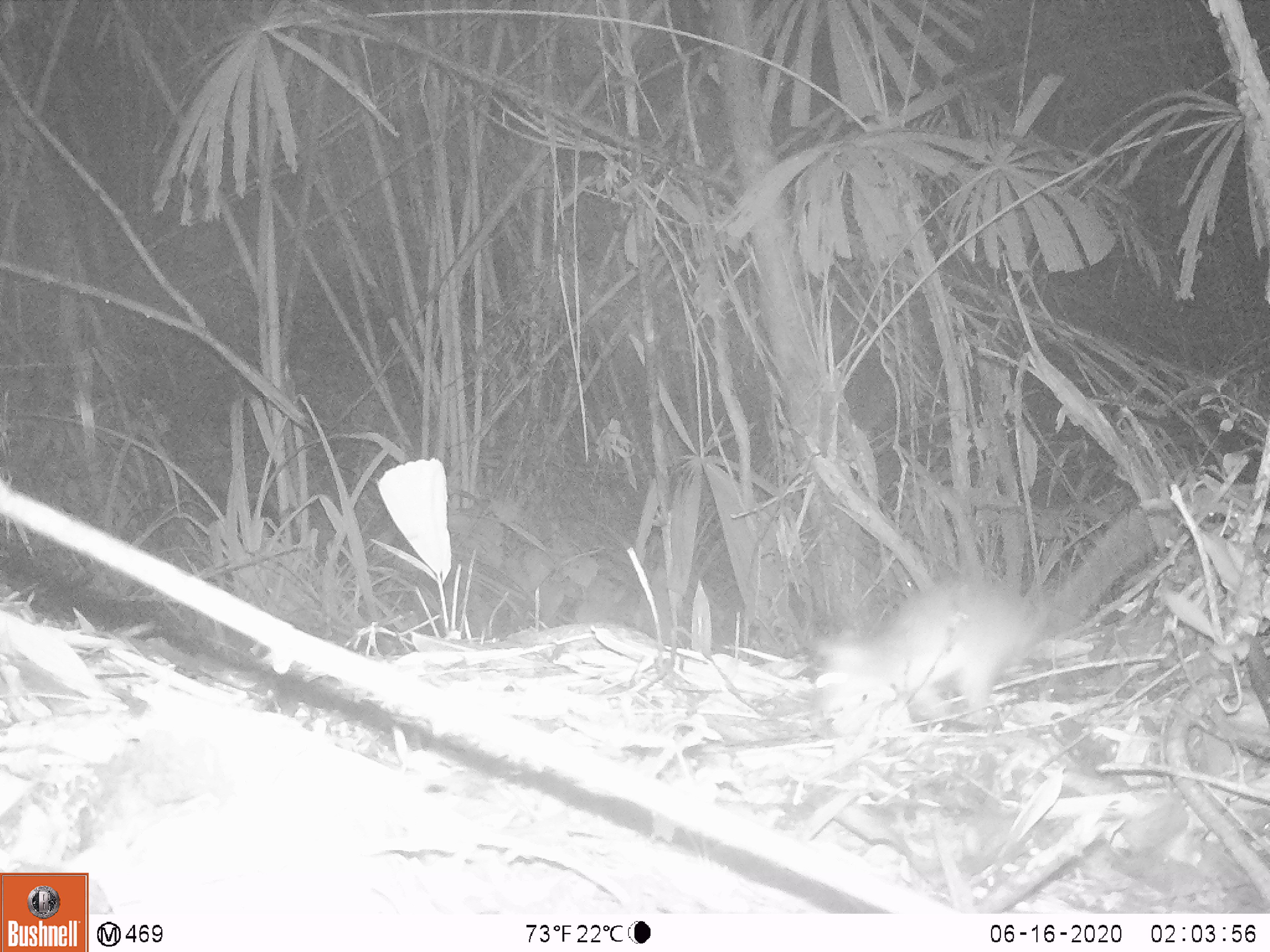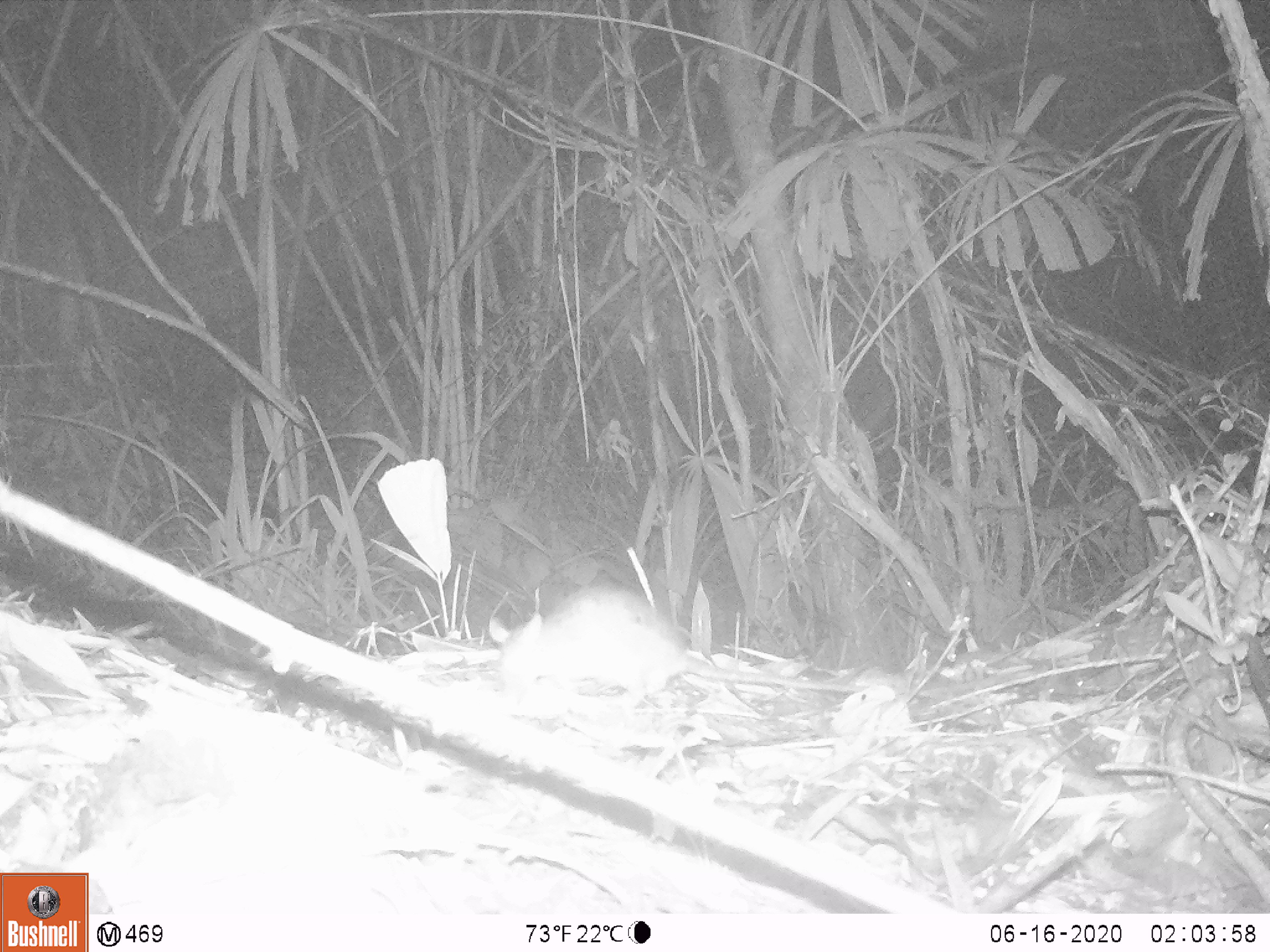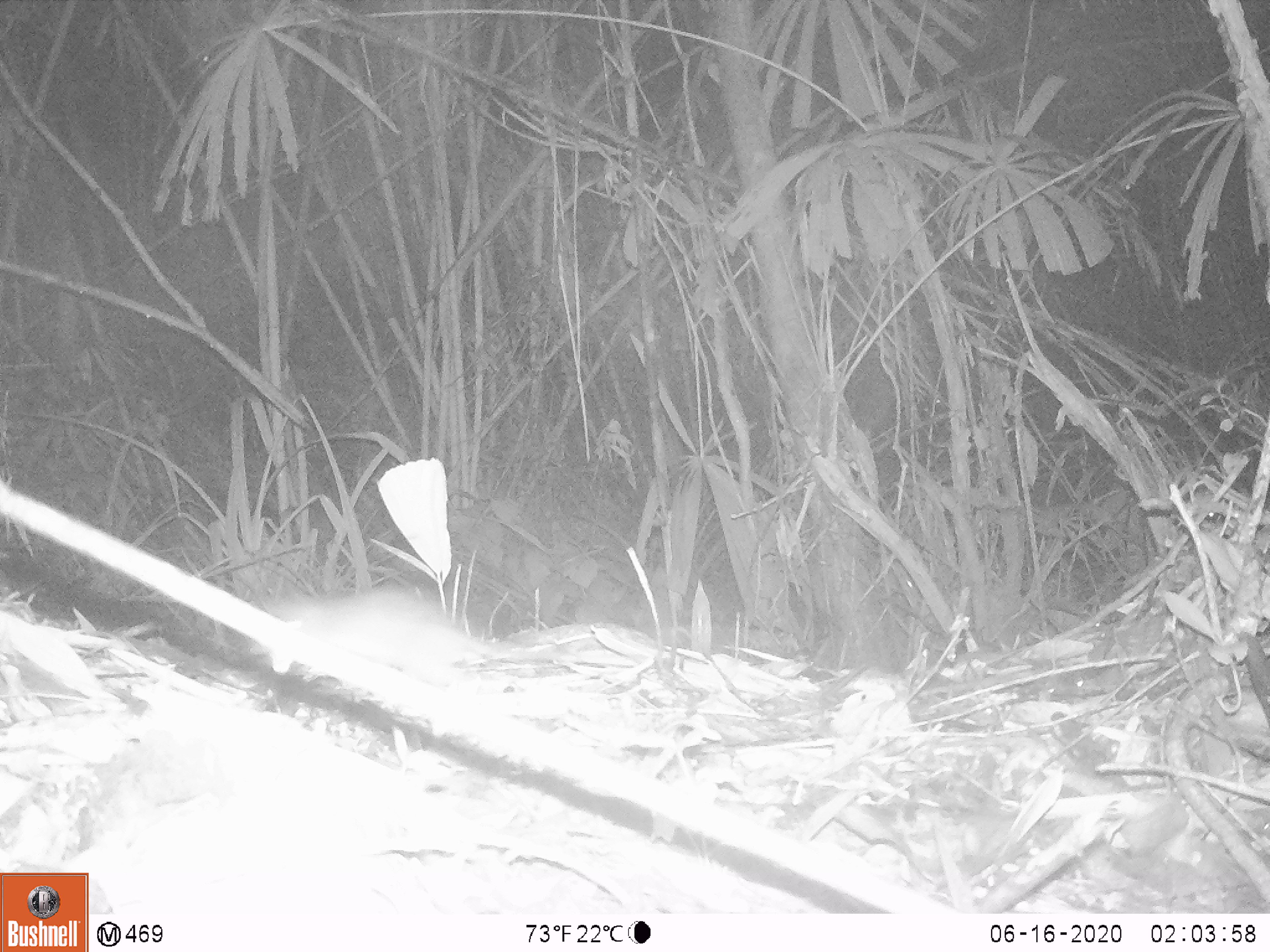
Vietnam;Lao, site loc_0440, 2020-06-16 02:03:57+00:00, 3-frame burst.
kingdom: Animalia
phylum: Chordata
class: Mammalia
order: Rodentia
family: Muridae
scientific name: Muridae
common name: old-world mice and rats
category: unidentified murid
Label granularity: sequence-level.